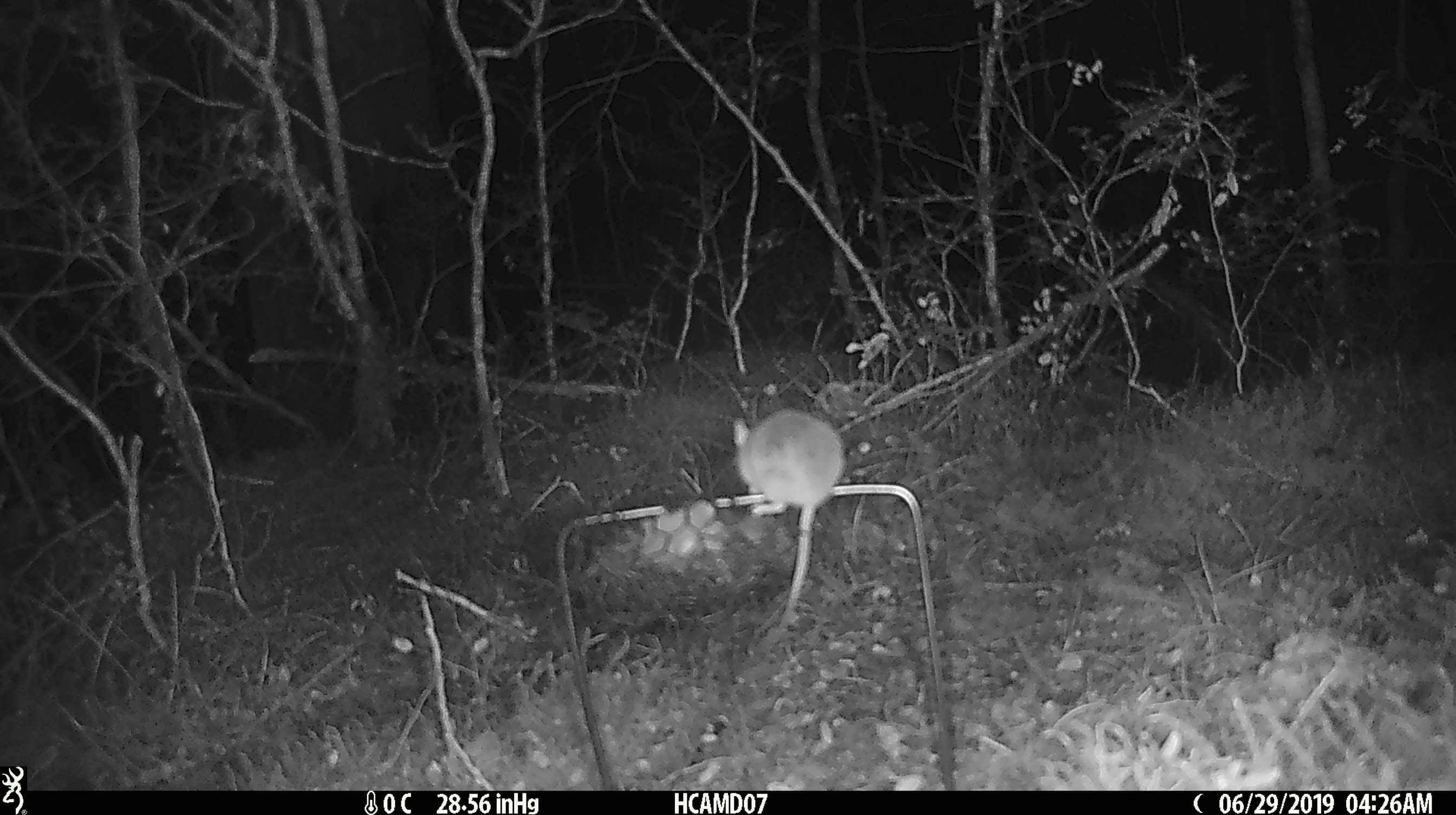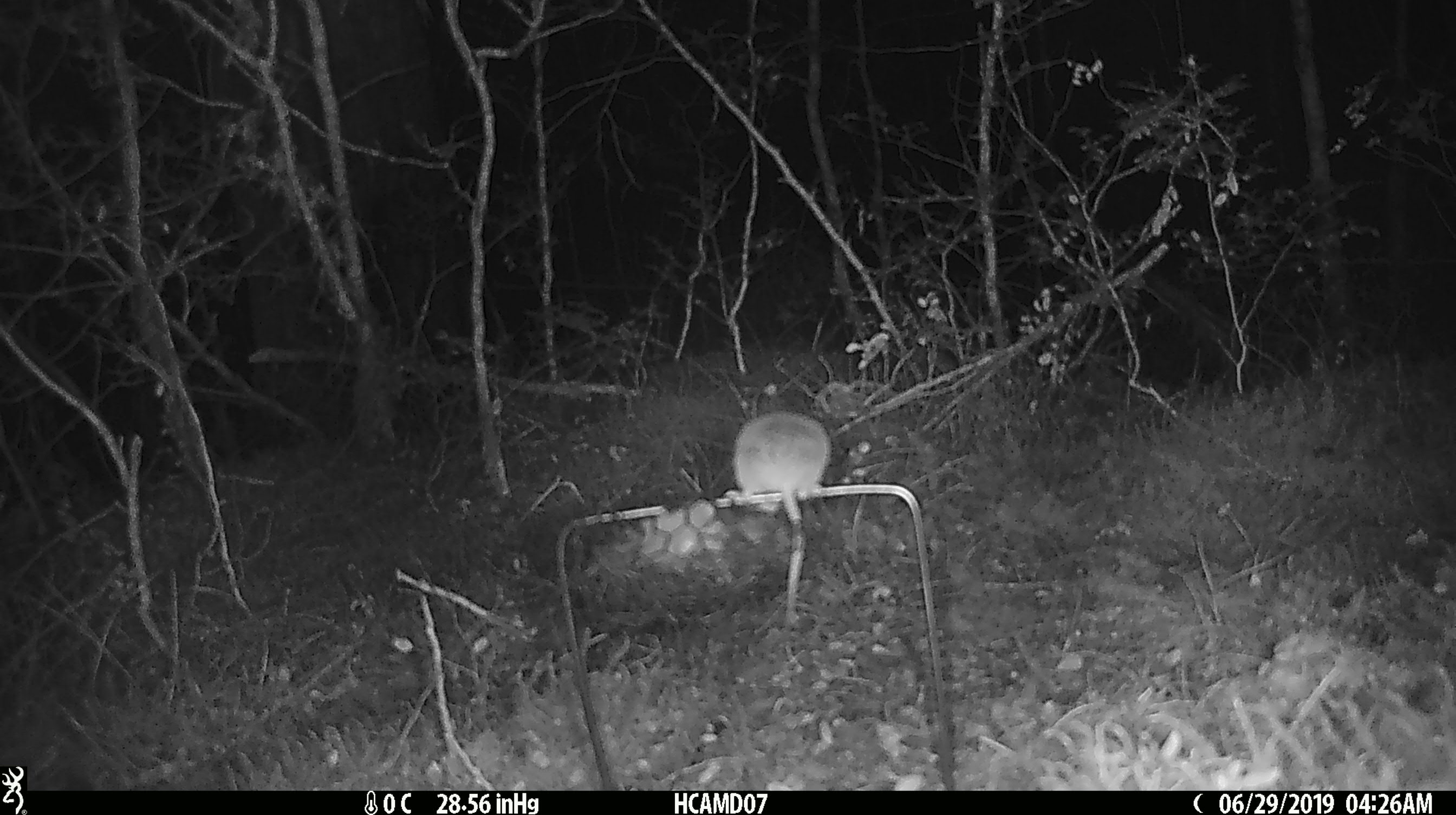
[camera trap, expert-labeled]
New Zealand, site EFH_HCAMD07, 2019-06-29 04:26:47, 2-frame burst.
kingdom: Animalia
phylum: Chordata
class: Mammalia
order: Rodentia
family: Muridae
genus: Mus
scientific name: Mus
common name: mouse